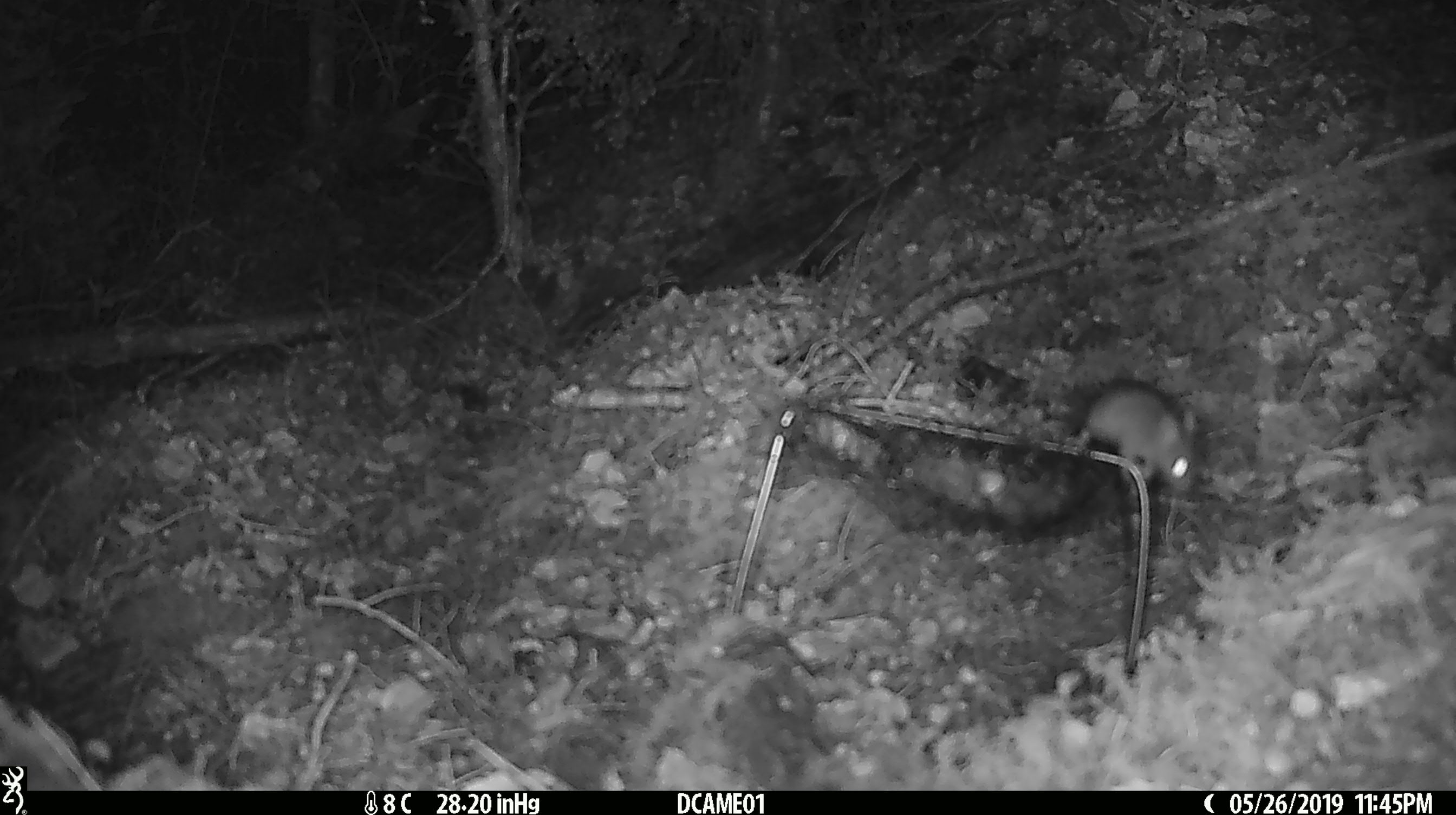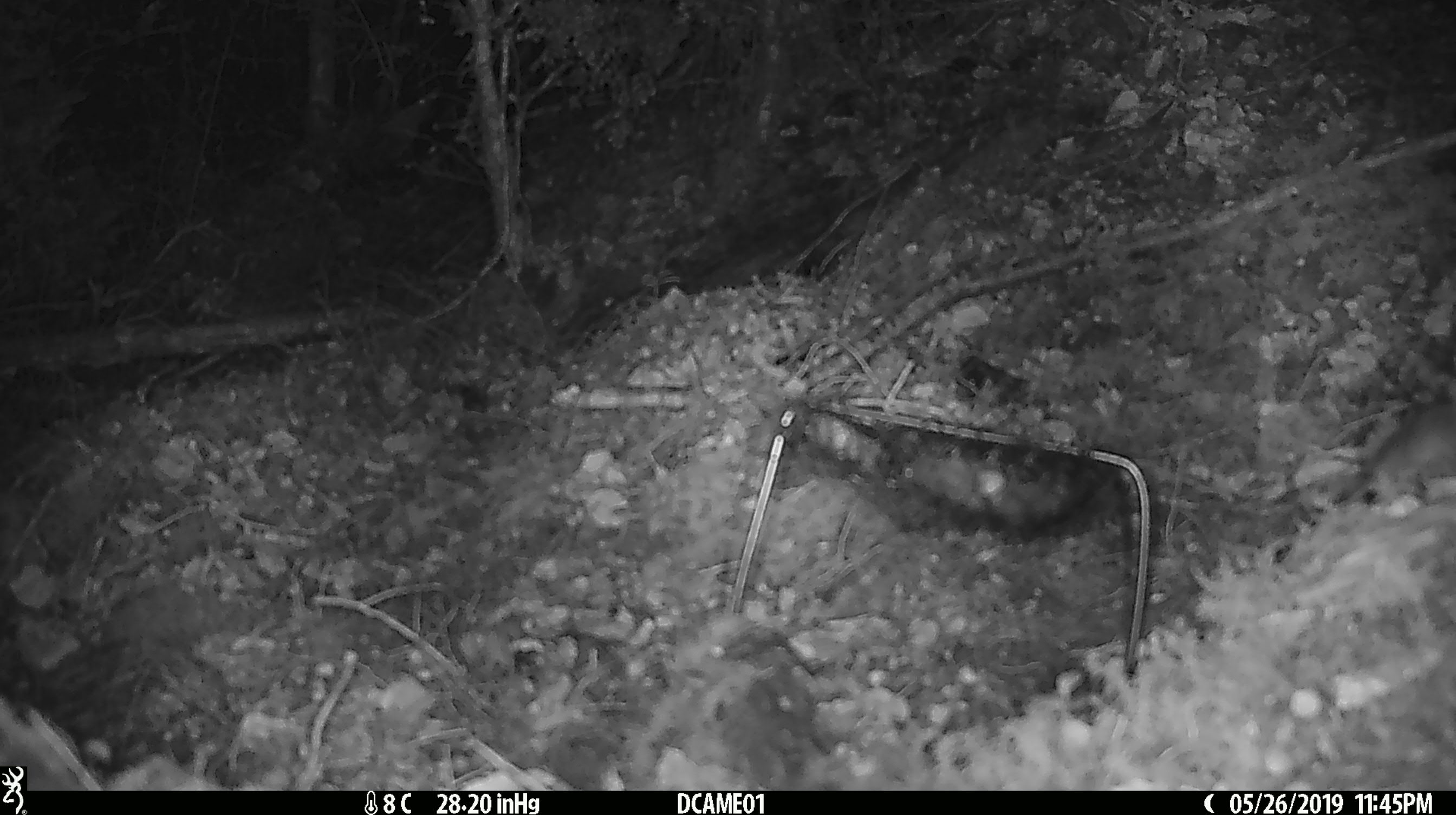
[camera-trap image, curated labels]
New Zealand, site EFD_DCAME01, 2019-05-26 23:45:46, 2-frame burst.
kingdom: Animalia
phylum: Chordata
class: Mammalia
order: Rodentia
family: Muridae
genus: Mus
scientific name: Mus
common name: mouse